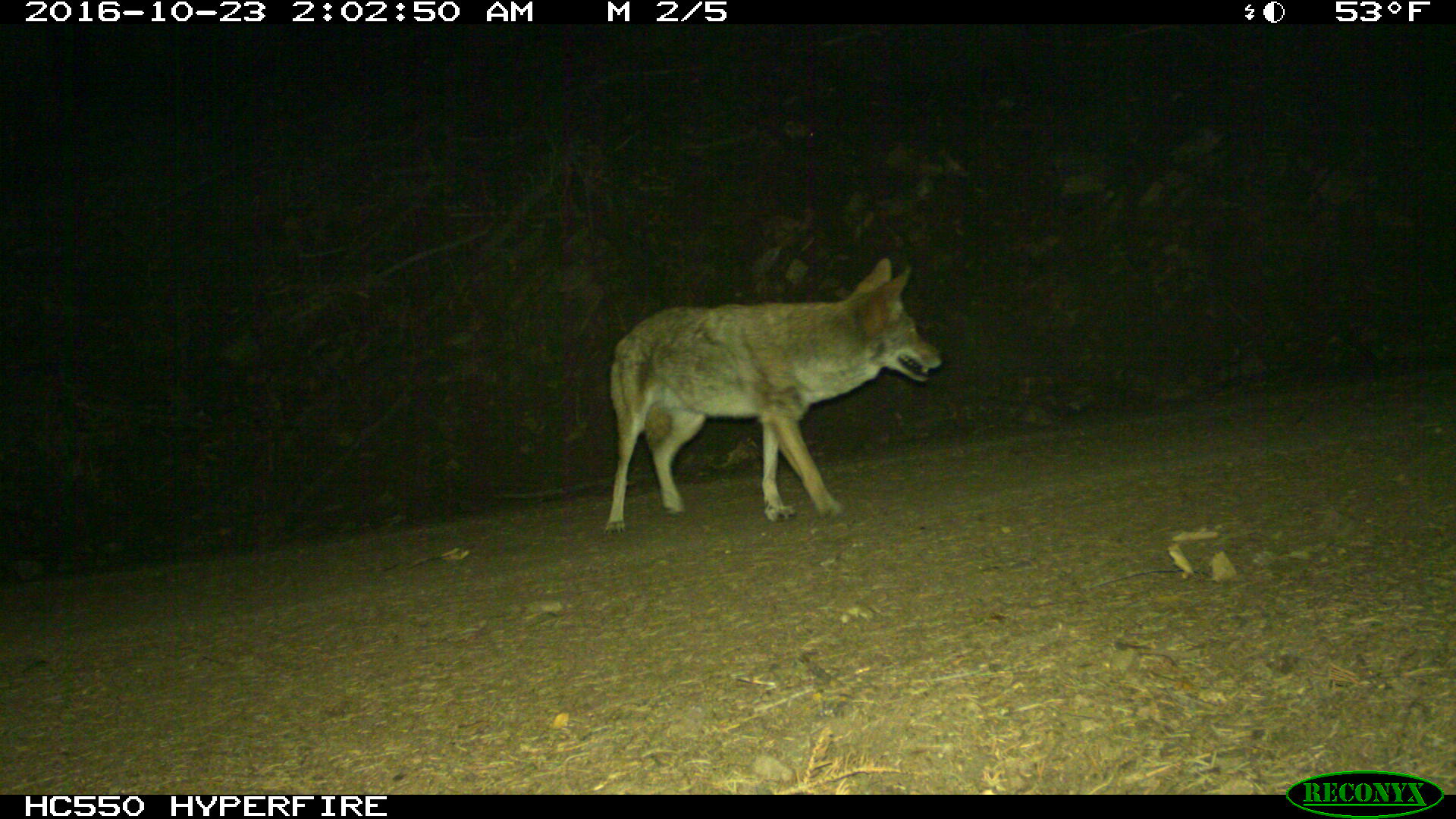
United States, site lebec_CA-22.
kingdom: Animalia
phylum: Chordata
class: Mammalia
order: Carnivora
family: Canidae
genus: Canis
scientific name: Canis latrans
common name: coyote